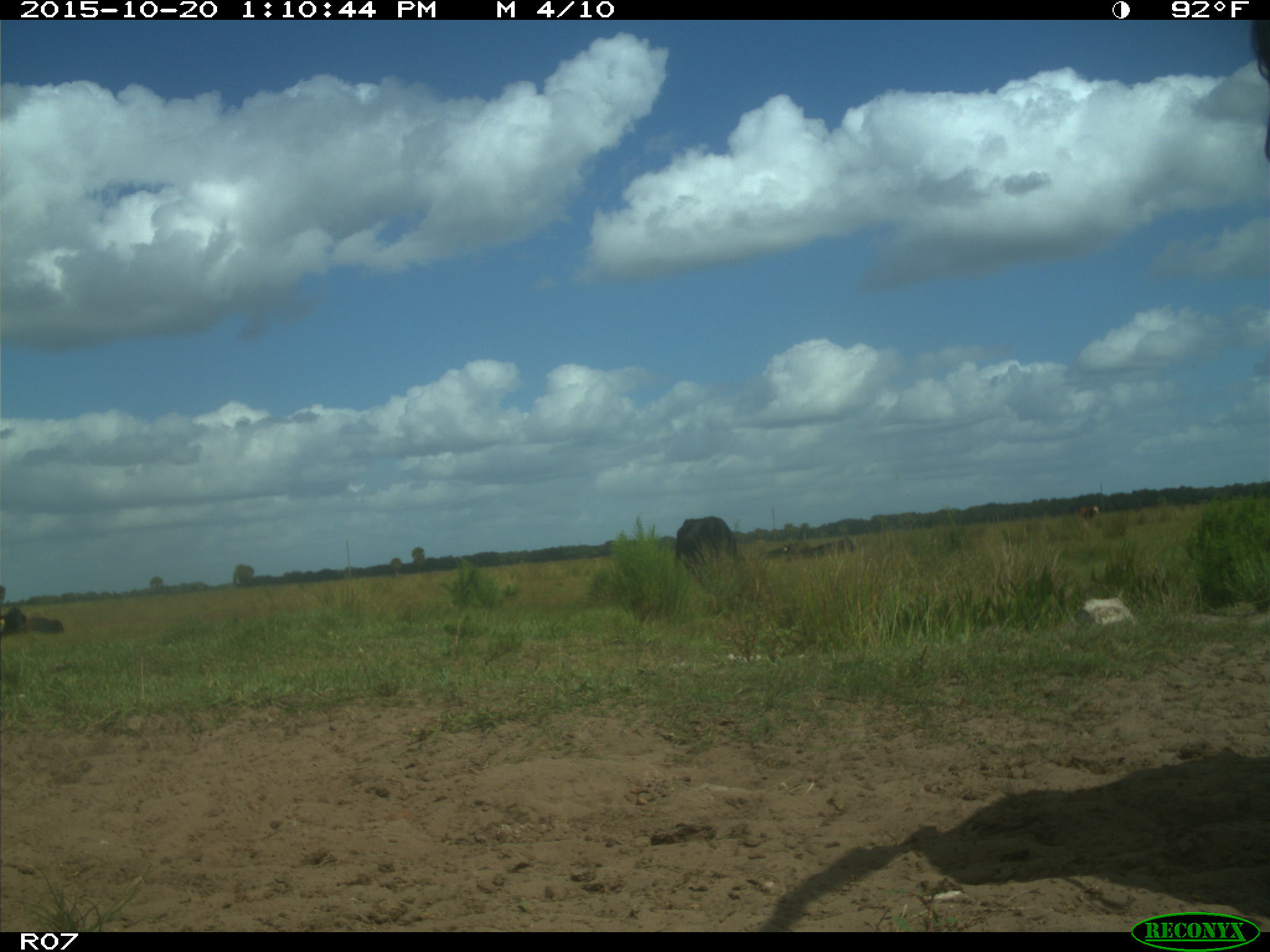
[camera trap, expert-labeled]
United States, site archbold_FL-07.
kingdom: Animalia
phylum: Chordata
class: Mammalia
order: Artiodactyla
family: Bovidae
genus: Bos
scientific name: Bos taurus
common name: domestic cow